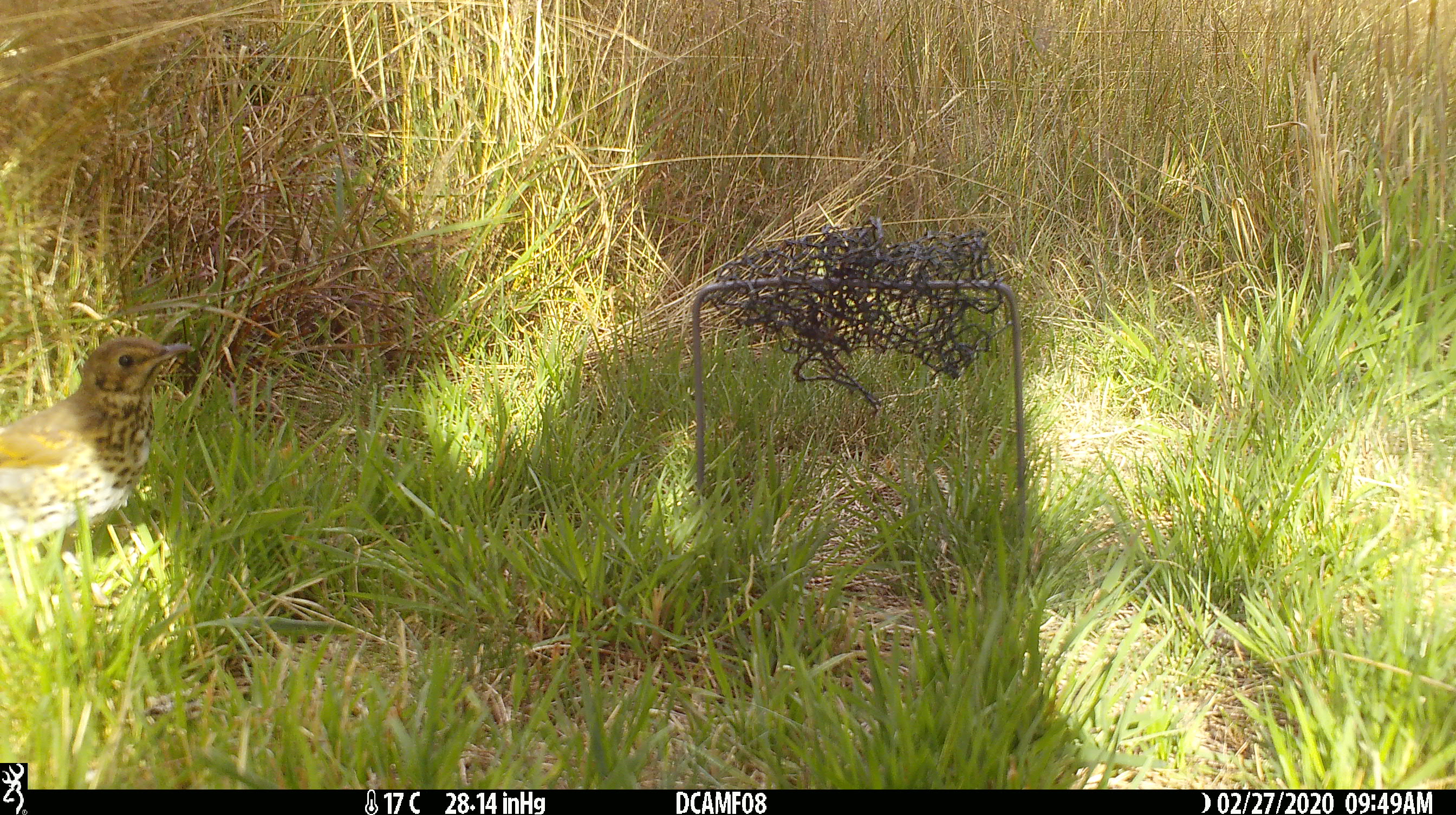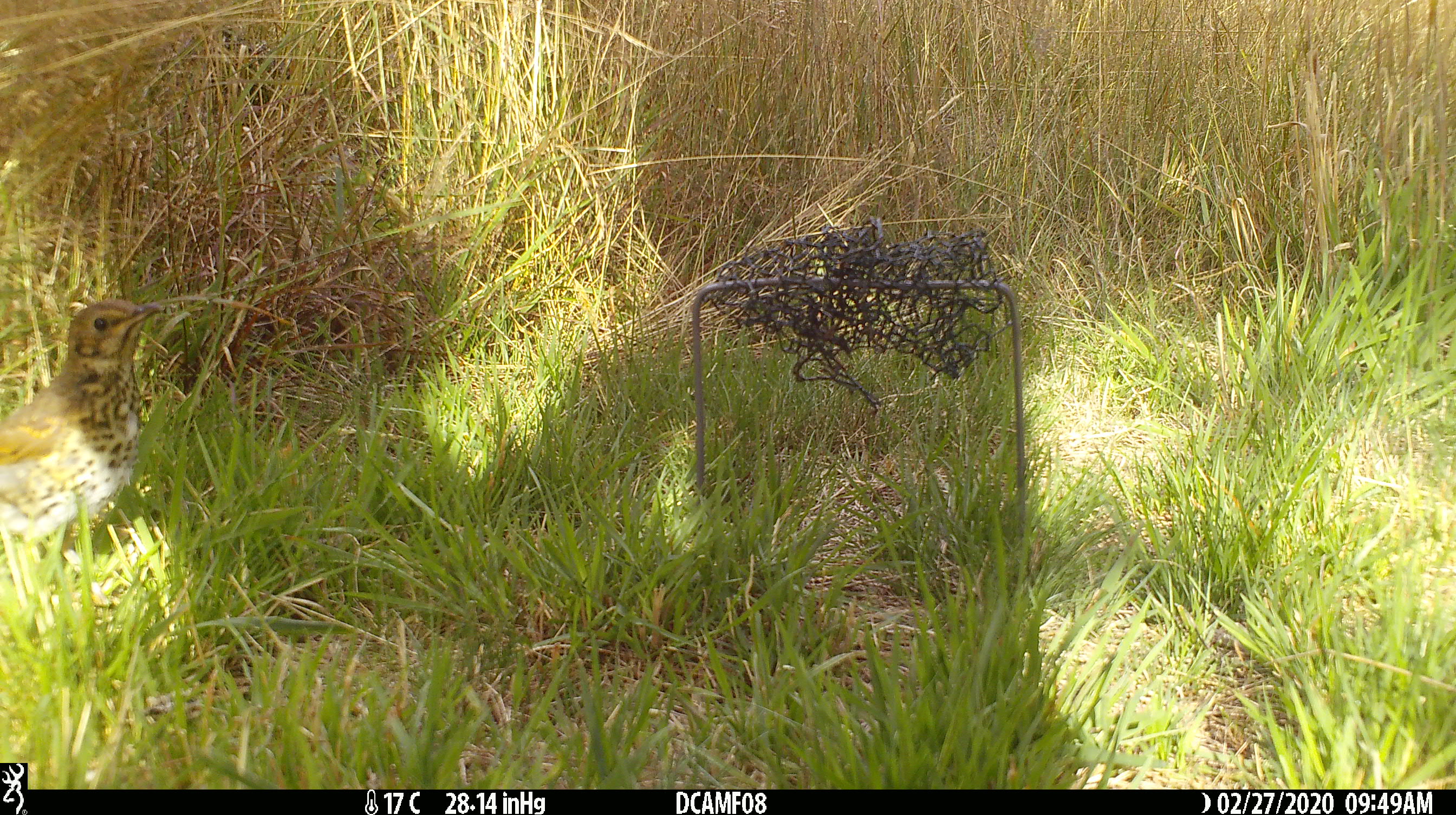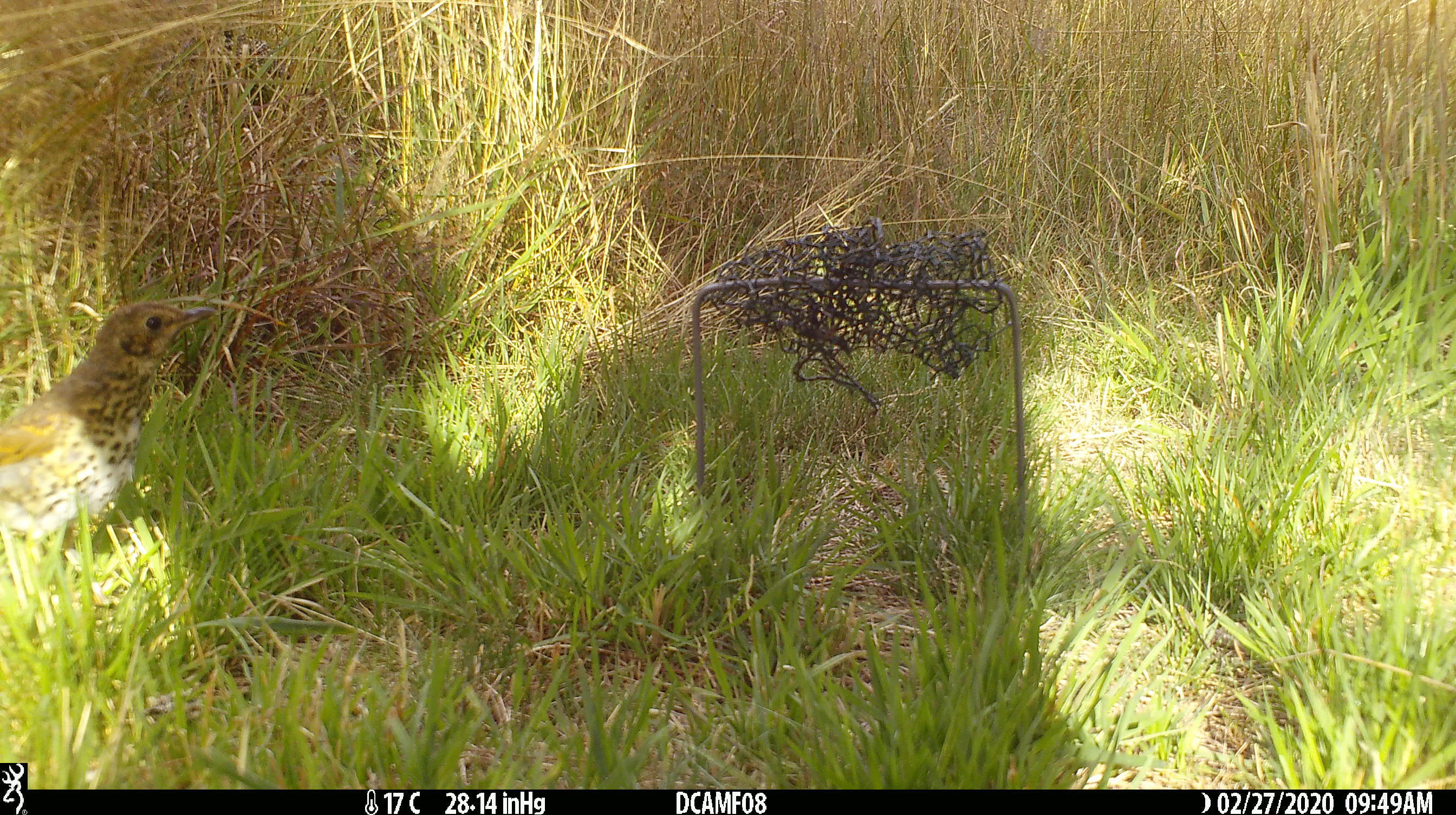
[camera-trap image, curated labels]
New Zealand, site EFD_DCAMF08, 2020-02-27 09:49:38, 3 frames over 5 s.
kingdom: Animalia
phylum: Chordata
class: Aves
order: Passeriformes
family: Turdidae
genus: Turdus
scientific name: Turdus philomelos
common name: song thrush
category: thrush